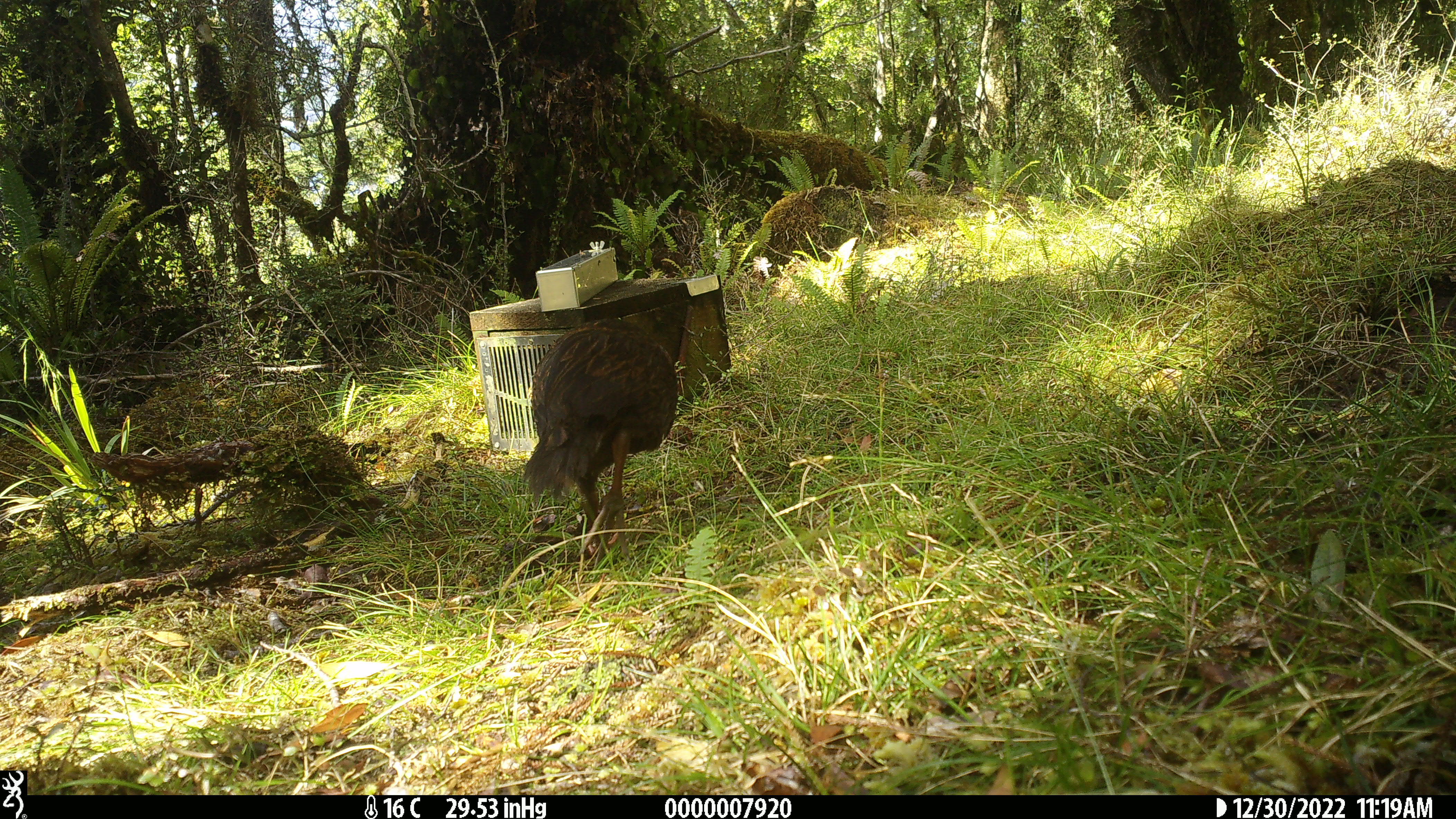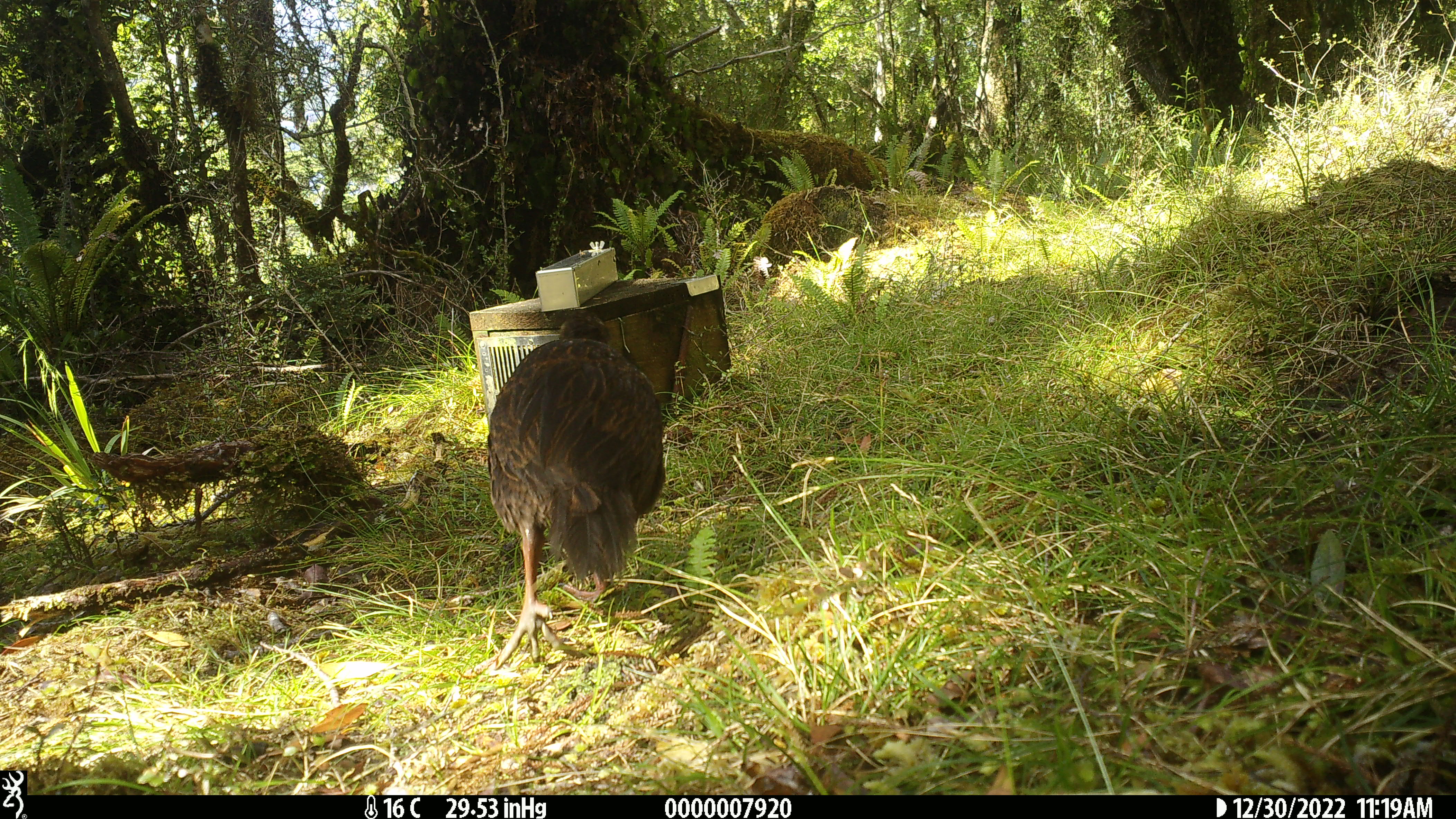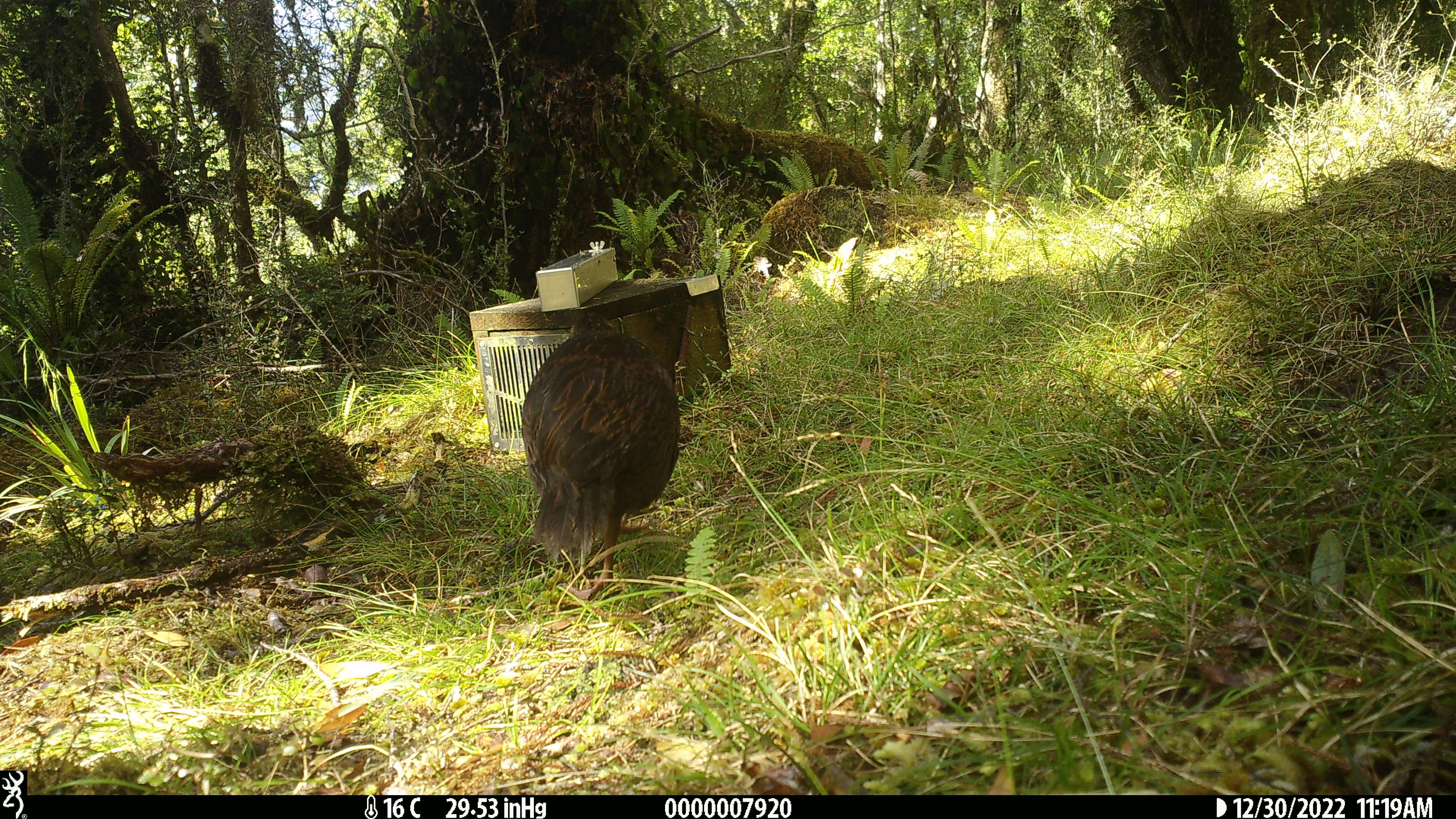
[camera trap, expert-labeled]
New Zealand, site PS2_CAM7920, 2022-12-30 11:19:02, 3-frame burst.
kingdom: Animalia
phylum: Chordata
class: Aves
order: Gruiformes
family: Rallidae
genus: Gallirallus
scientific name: Gallirallus australis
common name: weka